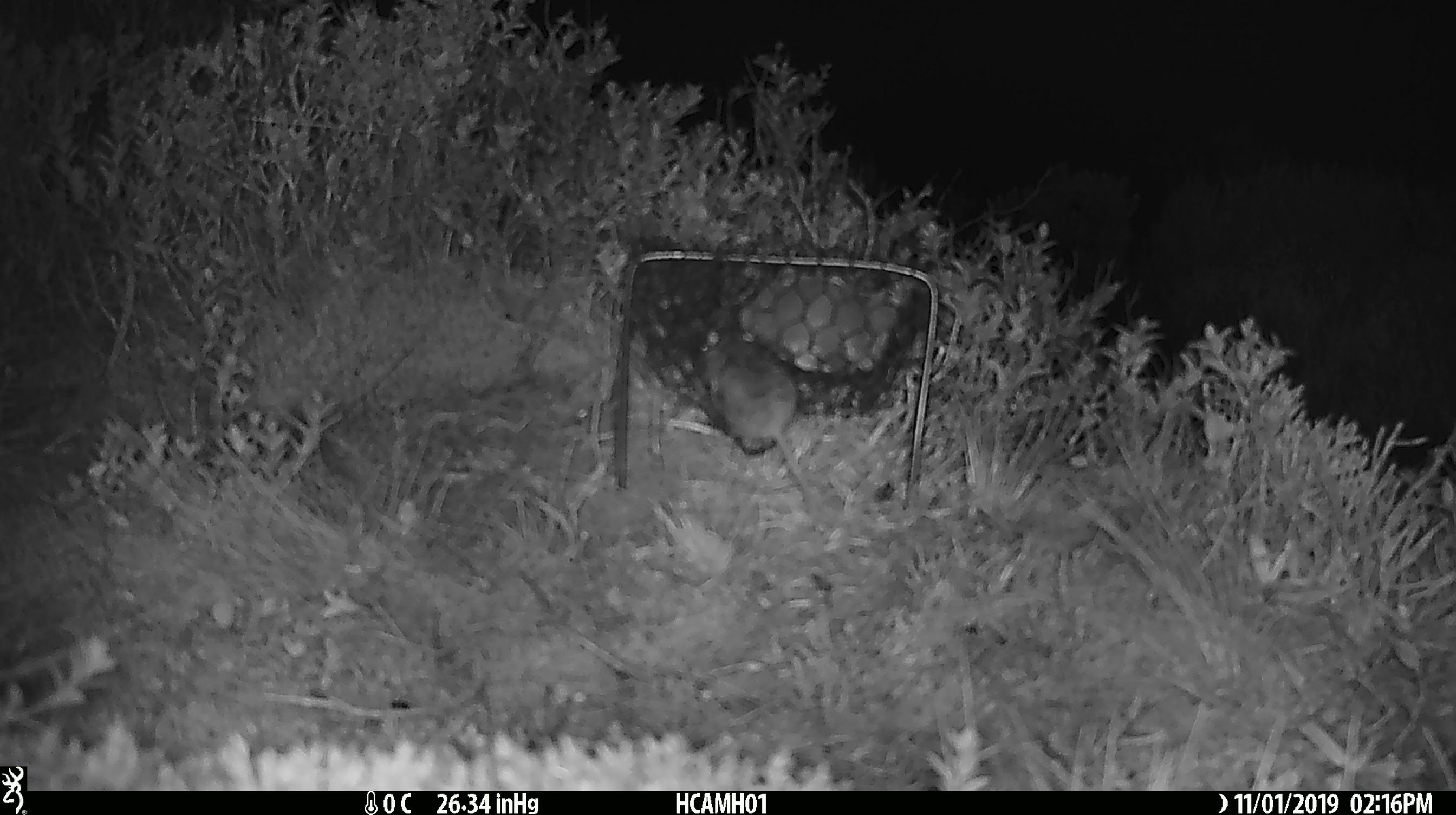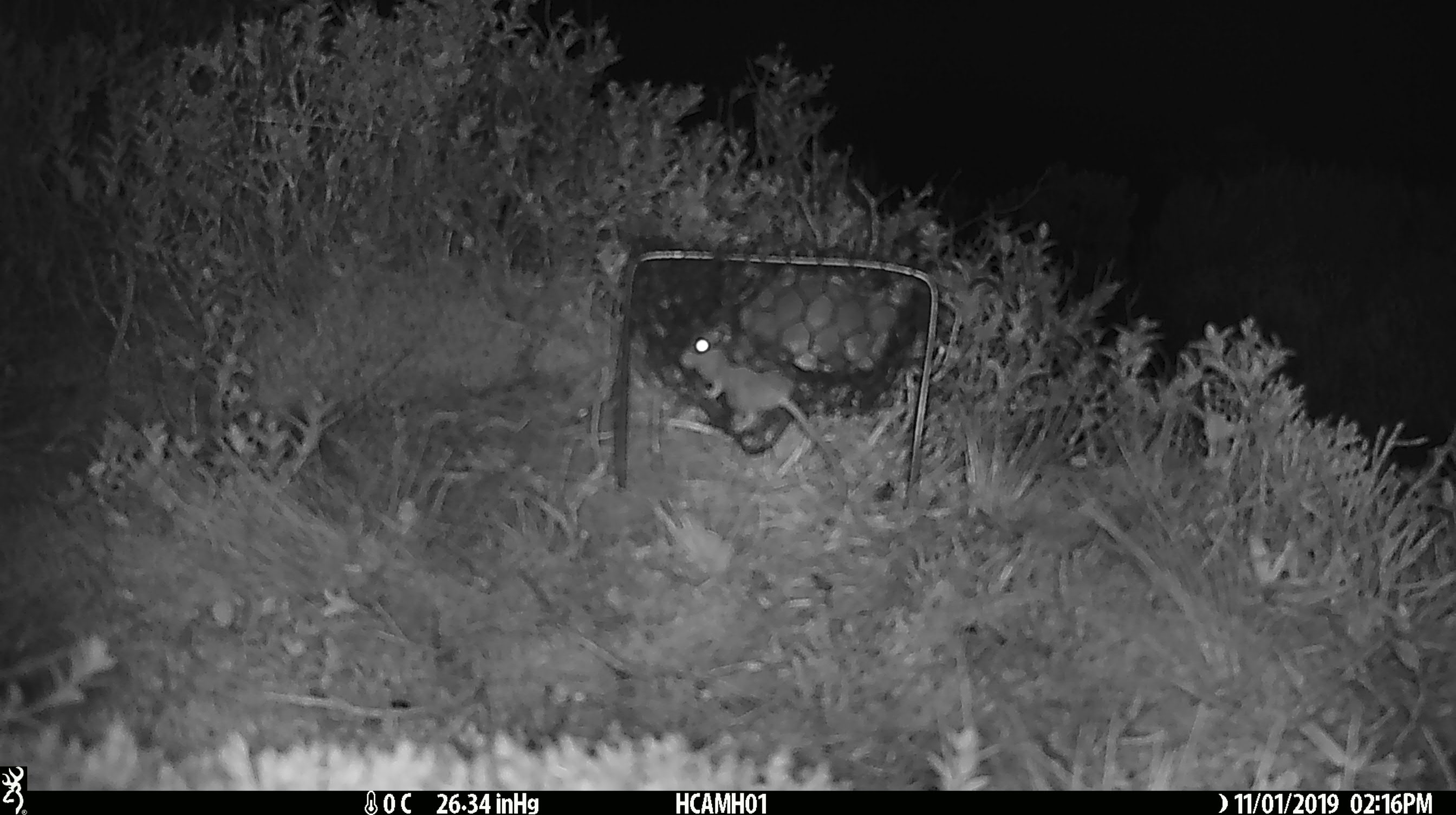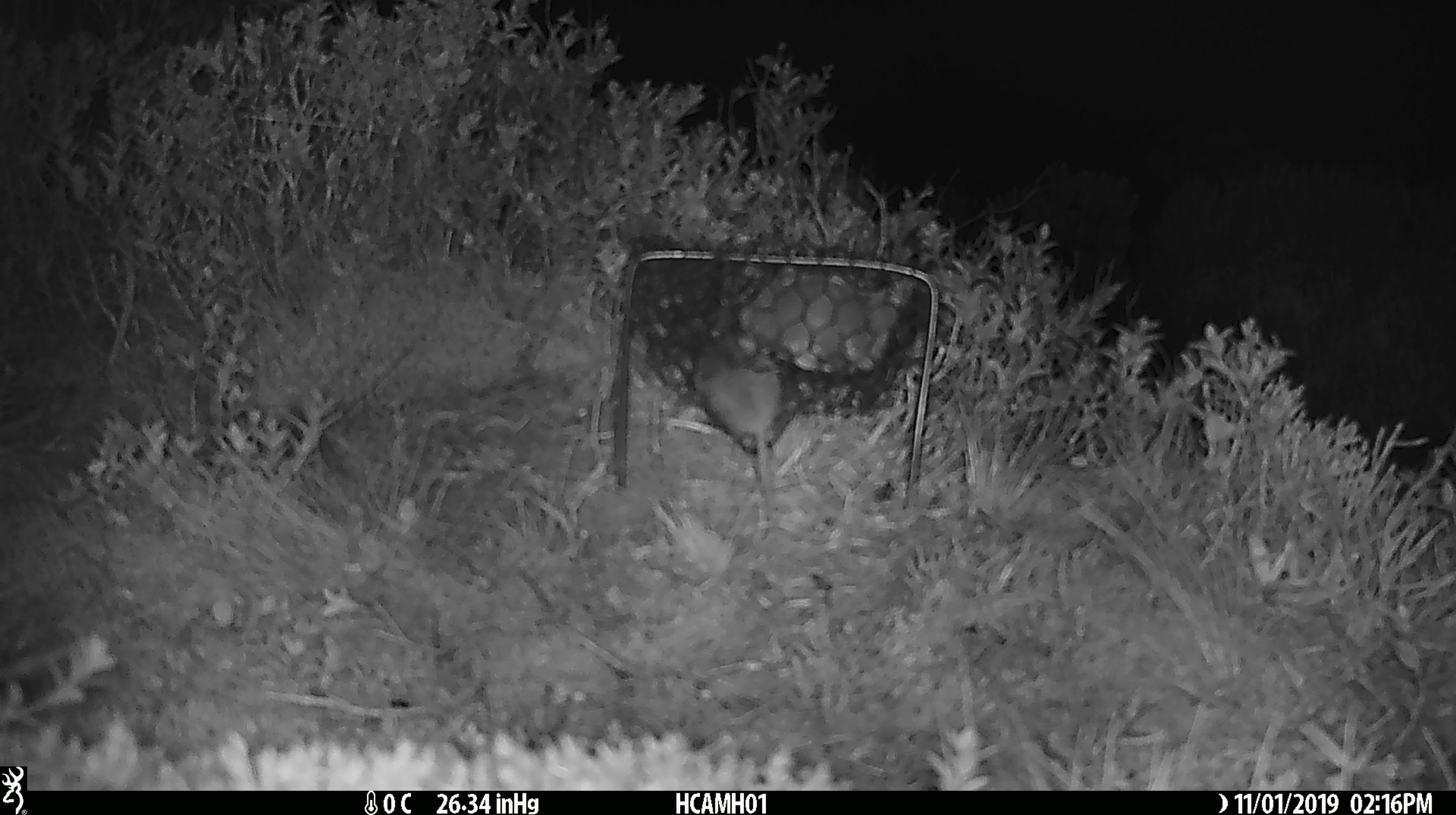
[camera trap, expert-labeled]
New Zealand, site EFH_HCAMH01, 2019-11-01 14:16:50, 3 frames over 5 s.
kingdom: Animalia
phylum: Chordata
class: Mammalia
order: Rodentia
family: Muridae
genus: Mus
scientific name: Mus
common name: mouse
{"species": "mouse (Mus)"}